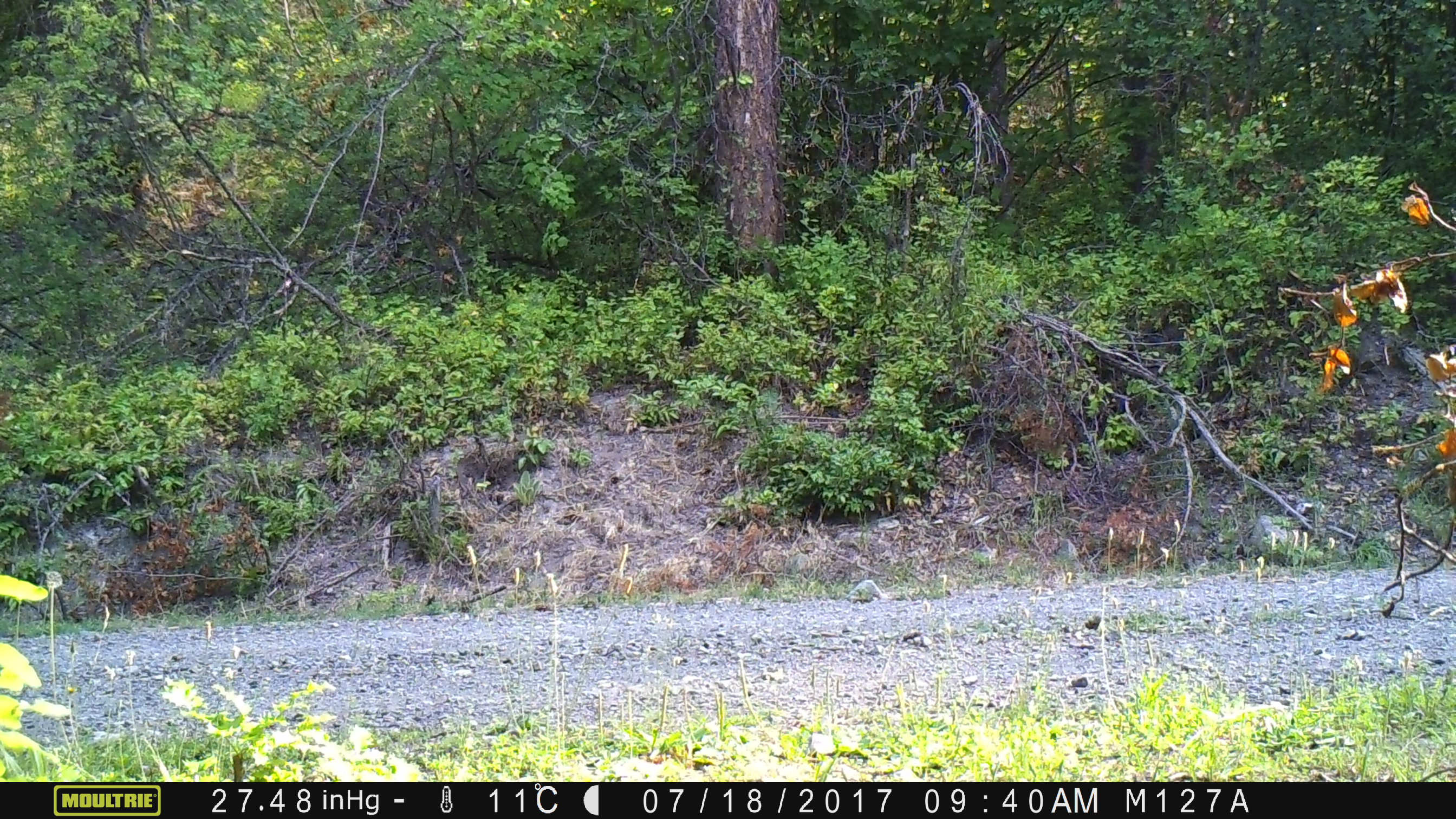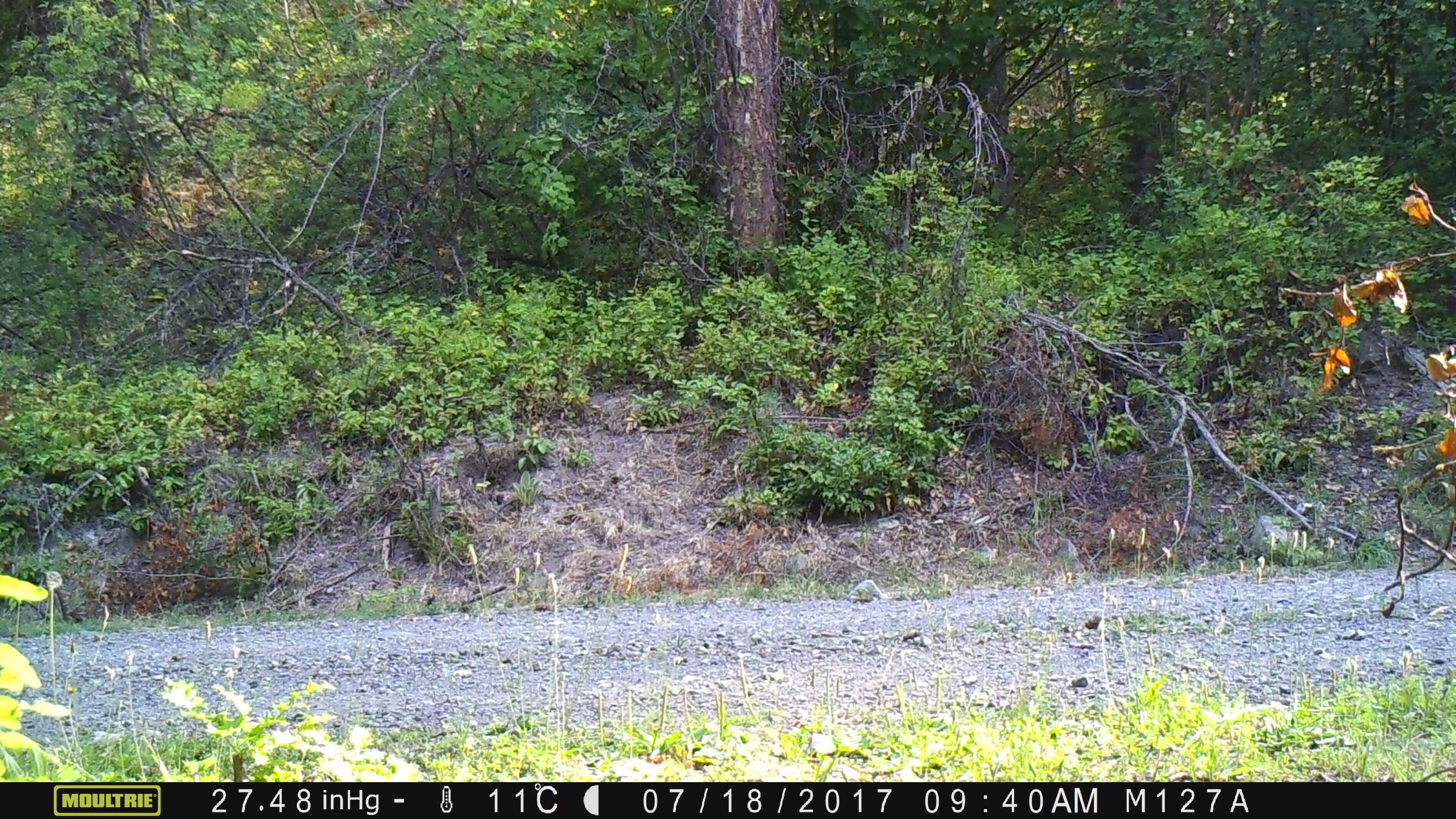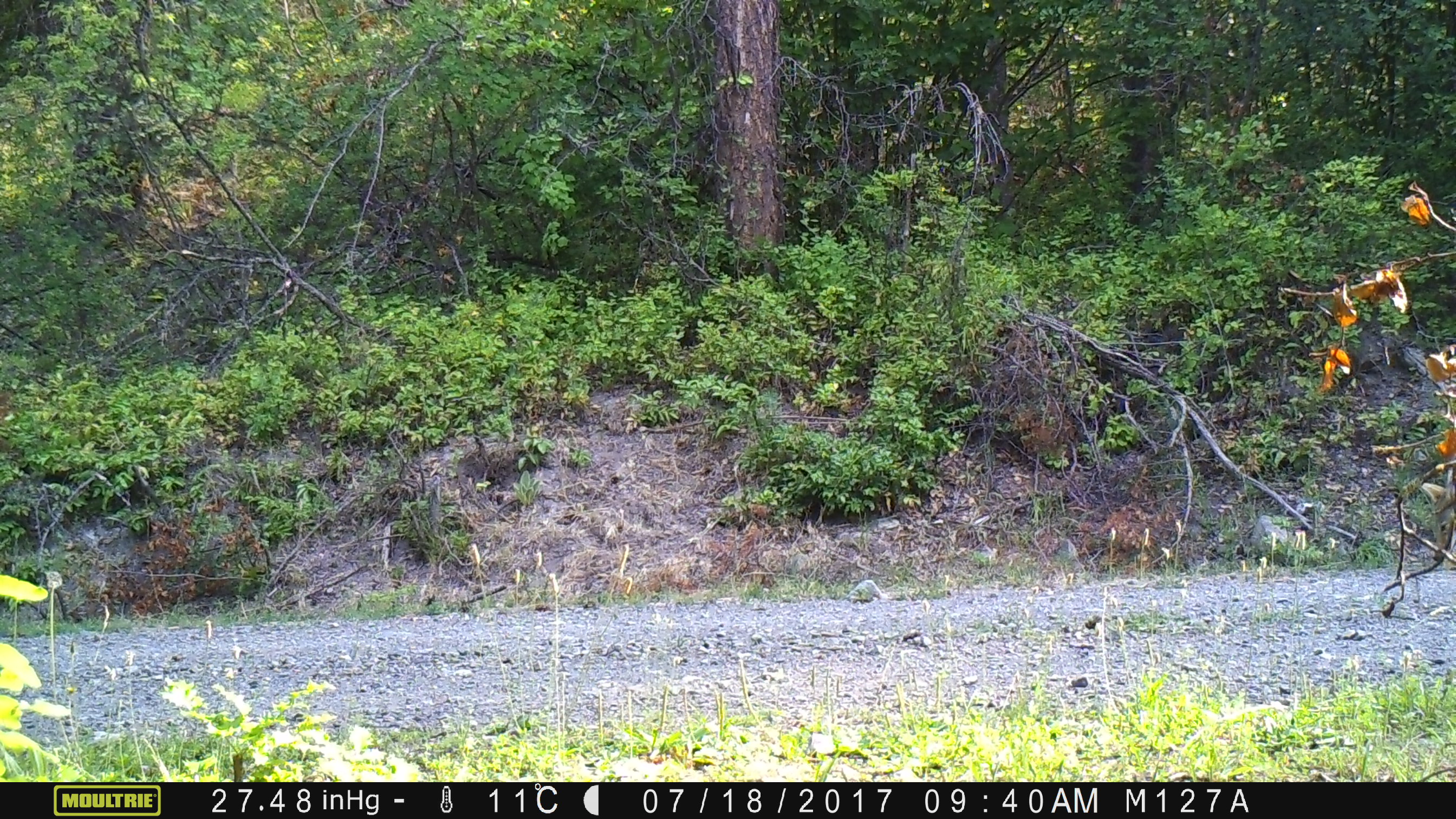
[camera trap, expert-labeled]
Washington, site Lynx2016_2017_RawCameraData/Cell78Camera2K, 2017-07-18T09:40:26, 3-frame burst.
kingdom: Animalia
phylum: Chordata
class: Mammalia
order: Carnivora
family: Canidae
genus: Canis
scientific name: Canis latrans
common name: coyote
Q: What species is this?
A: Canis latrans (coyote).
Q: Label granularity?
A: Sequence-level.